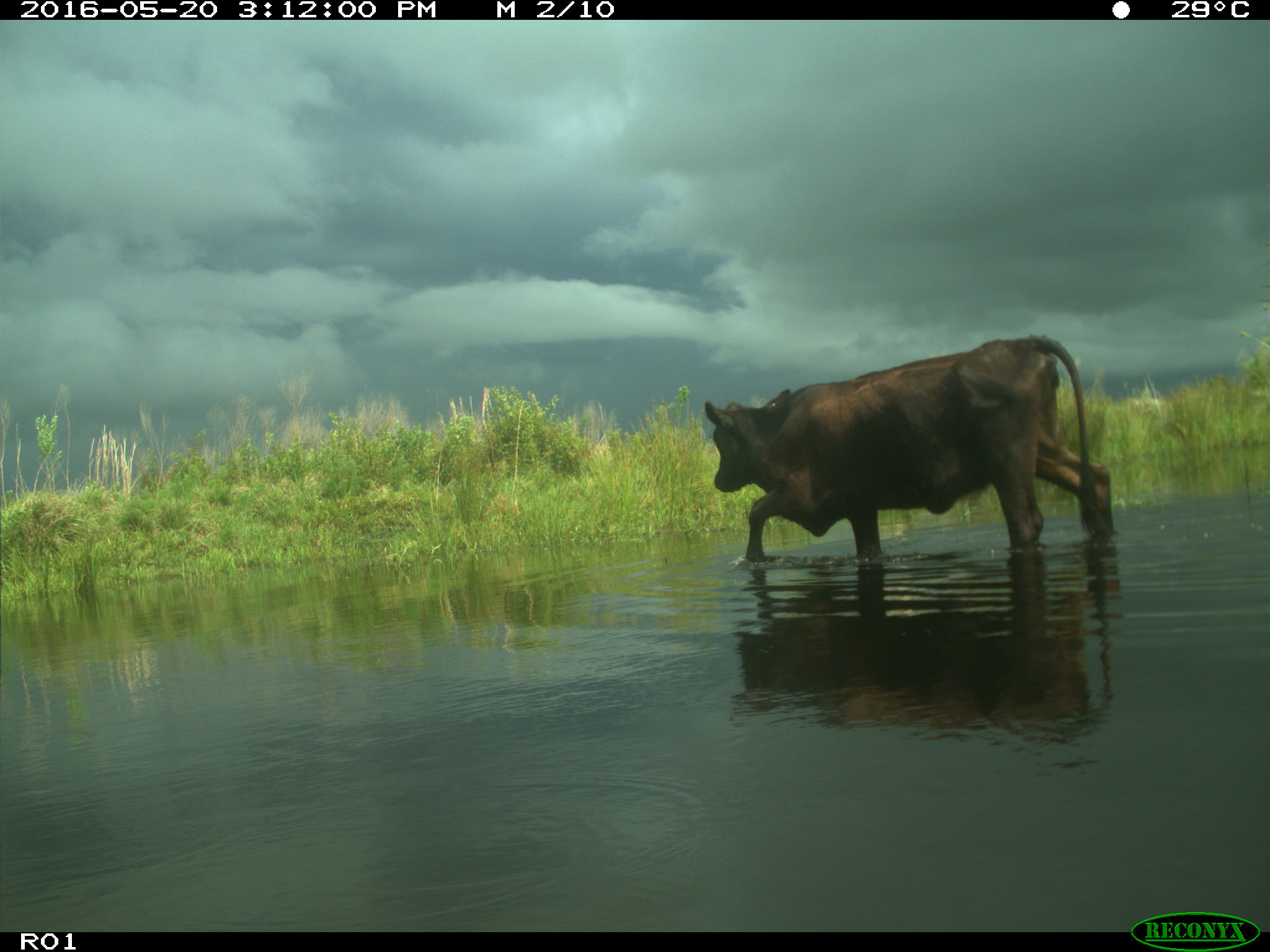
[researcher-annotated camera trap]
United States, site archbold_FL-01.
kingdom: Animalia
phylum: Chordata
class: Mammalia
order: Artiodactyla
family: Bovidae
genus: Bos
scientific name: Bos taurus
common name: domestic cow